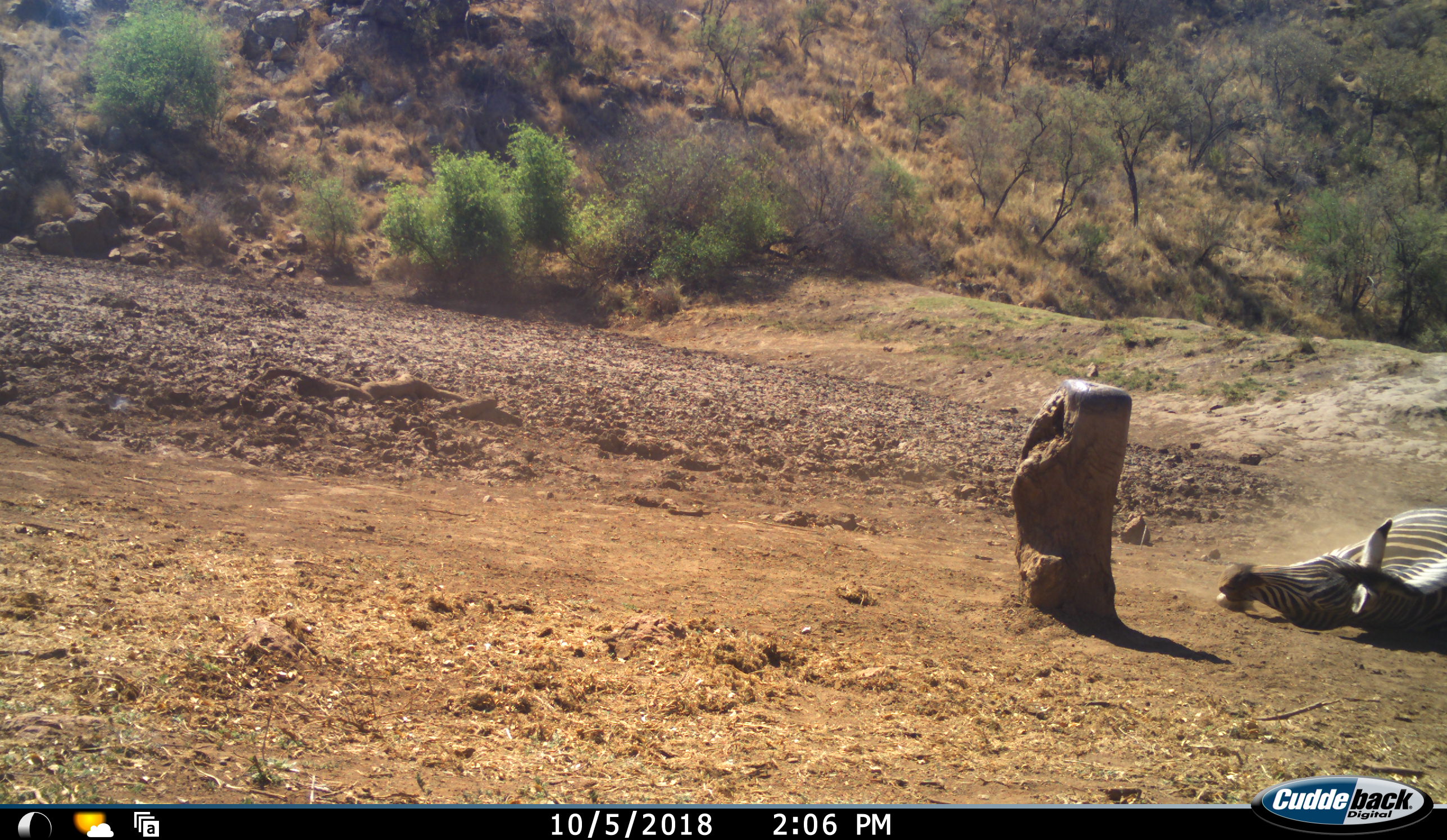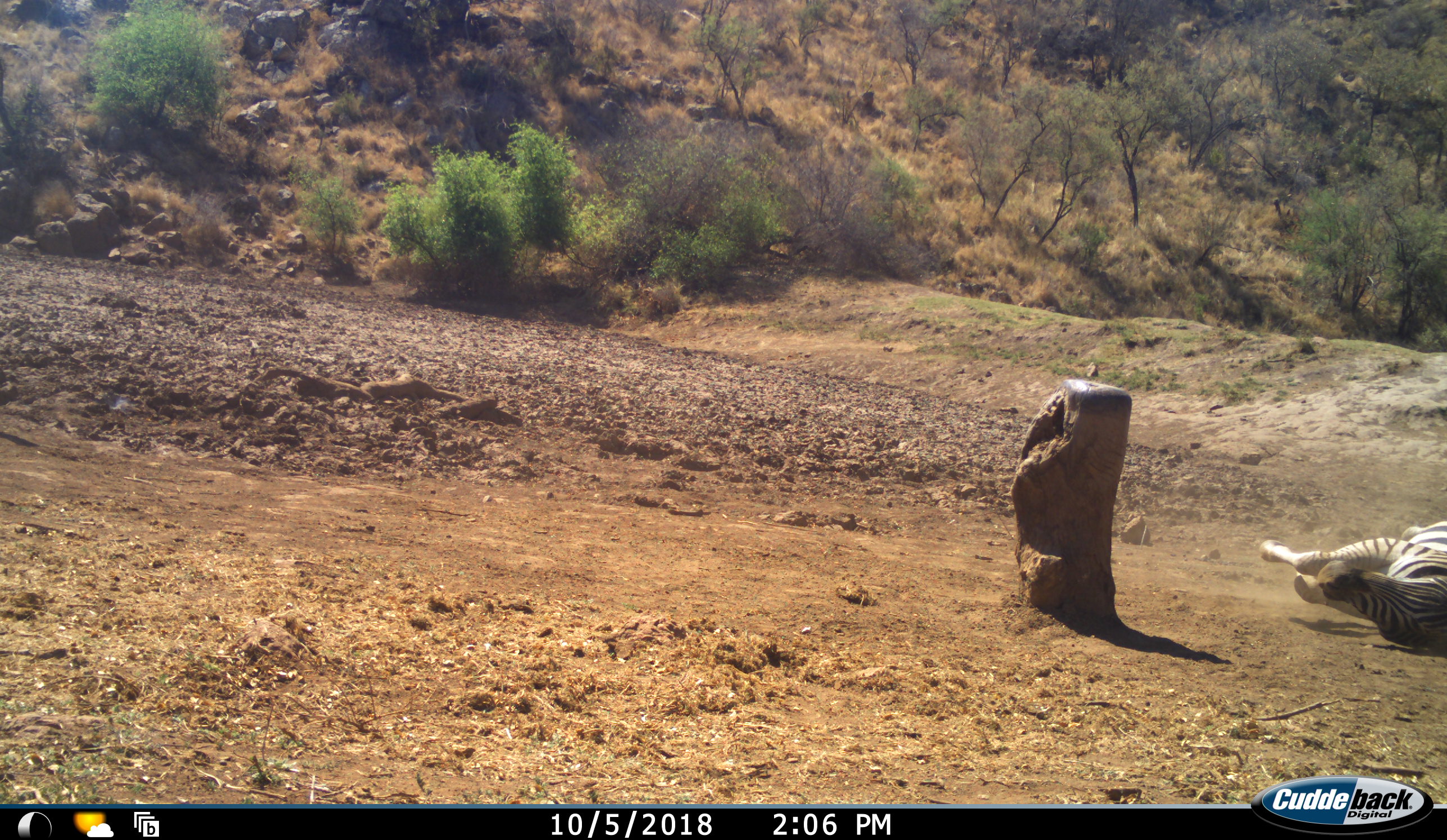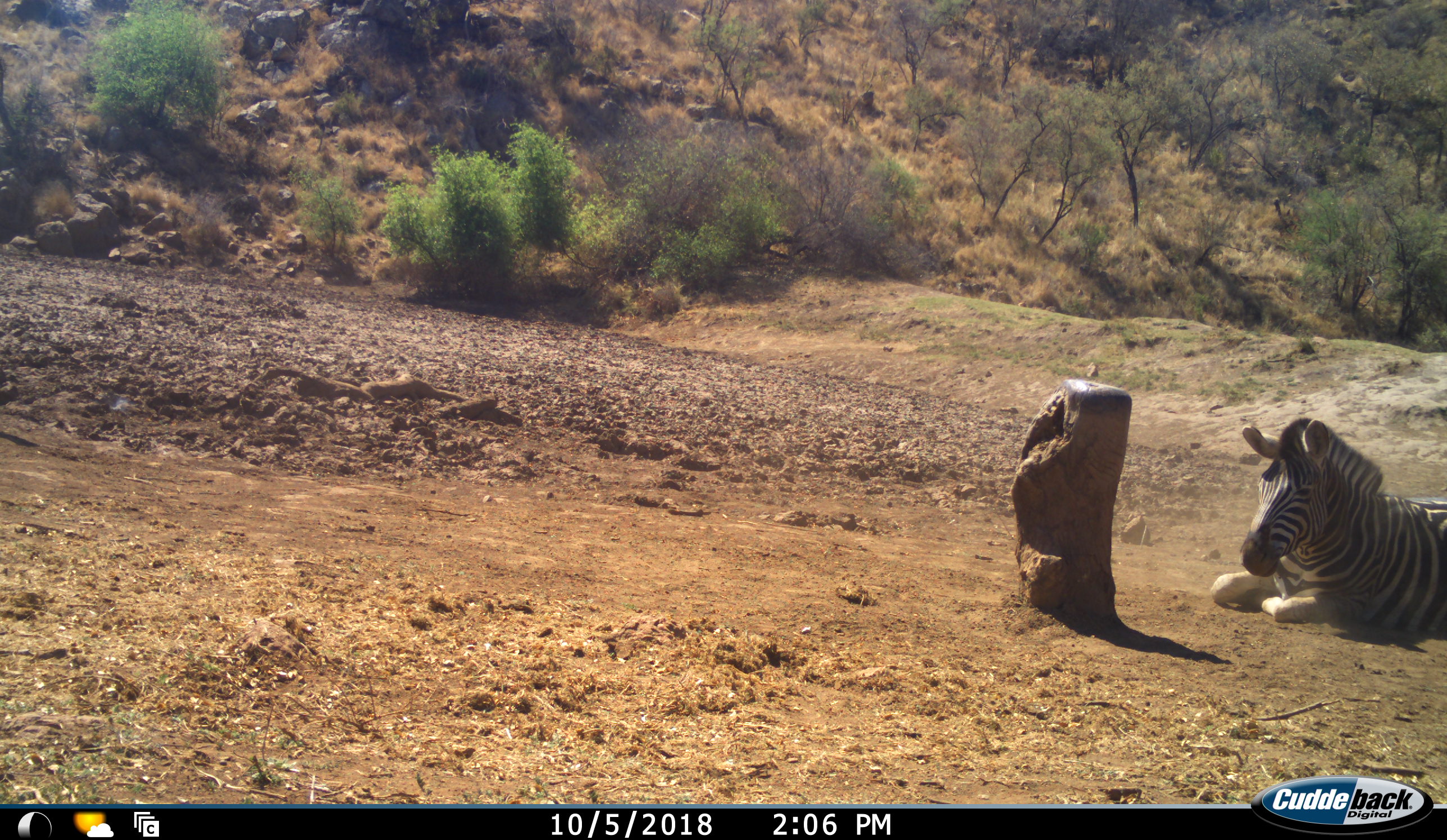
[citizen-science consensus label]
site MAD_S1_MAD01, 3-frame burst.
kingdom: Animalia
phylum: Chordata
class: Mammalia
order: Perissodactyla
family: Equidae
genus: Equus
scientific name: Equus quagga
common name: plains zebra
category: zebraplains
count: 1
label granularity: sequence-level